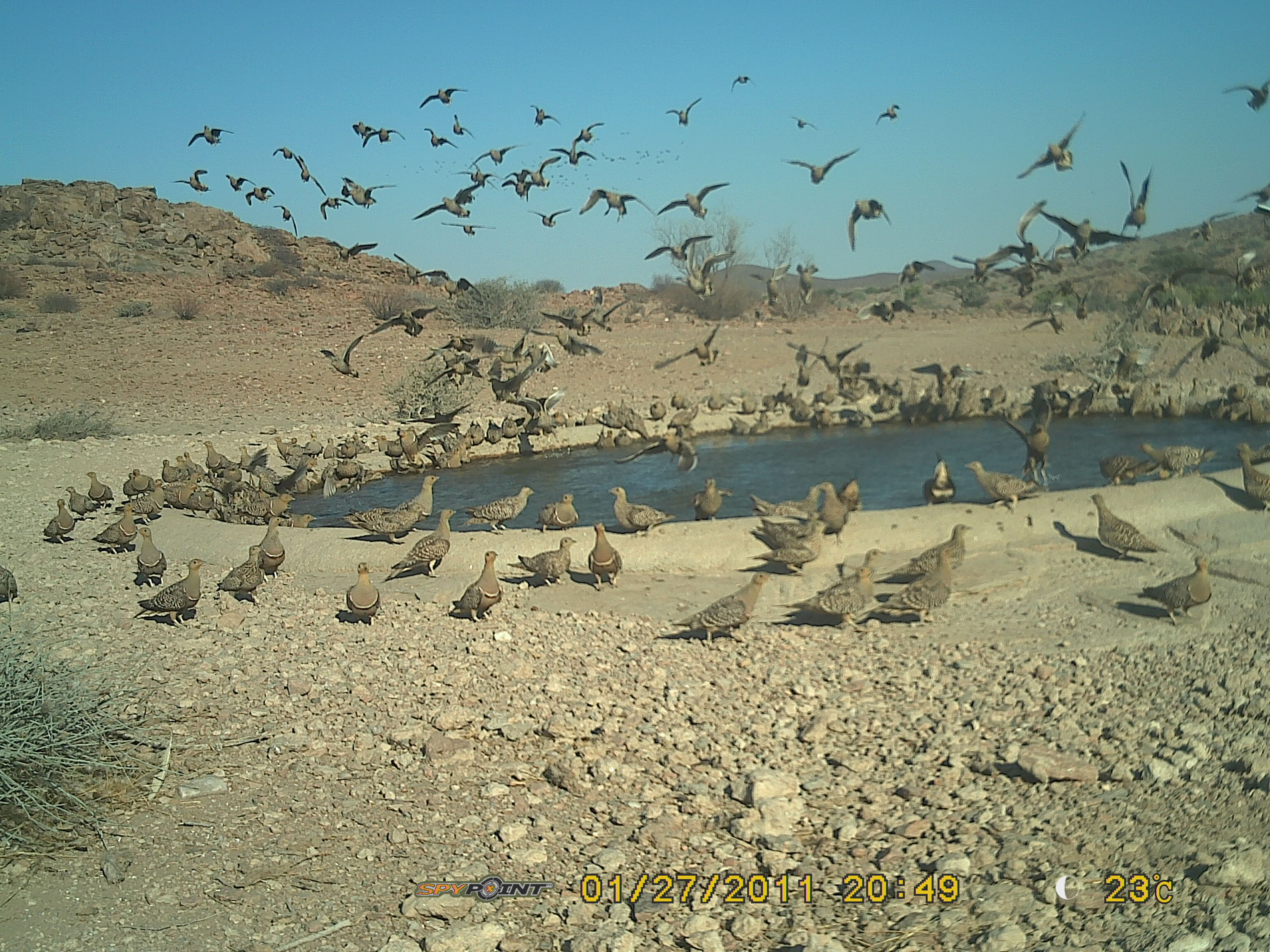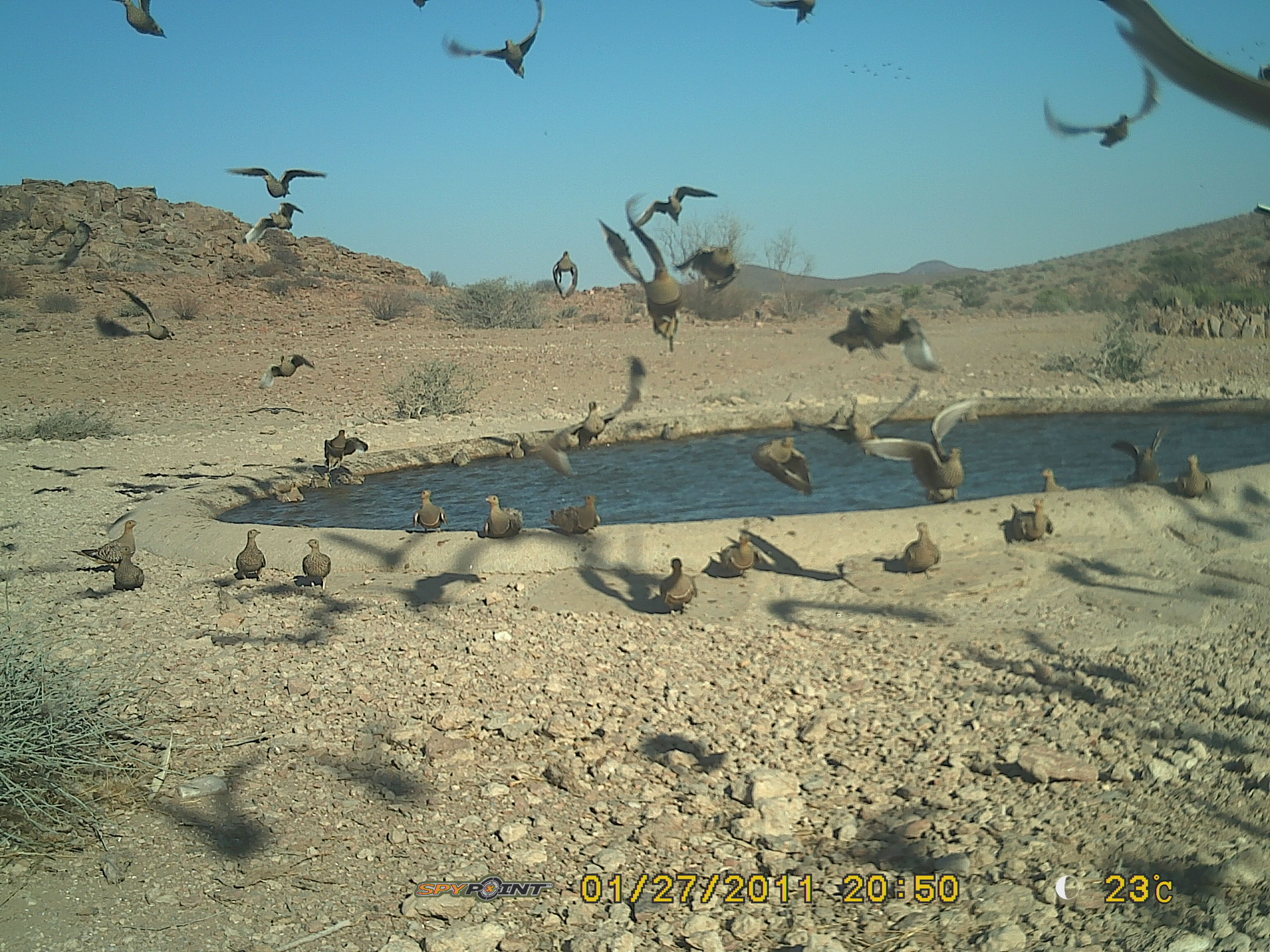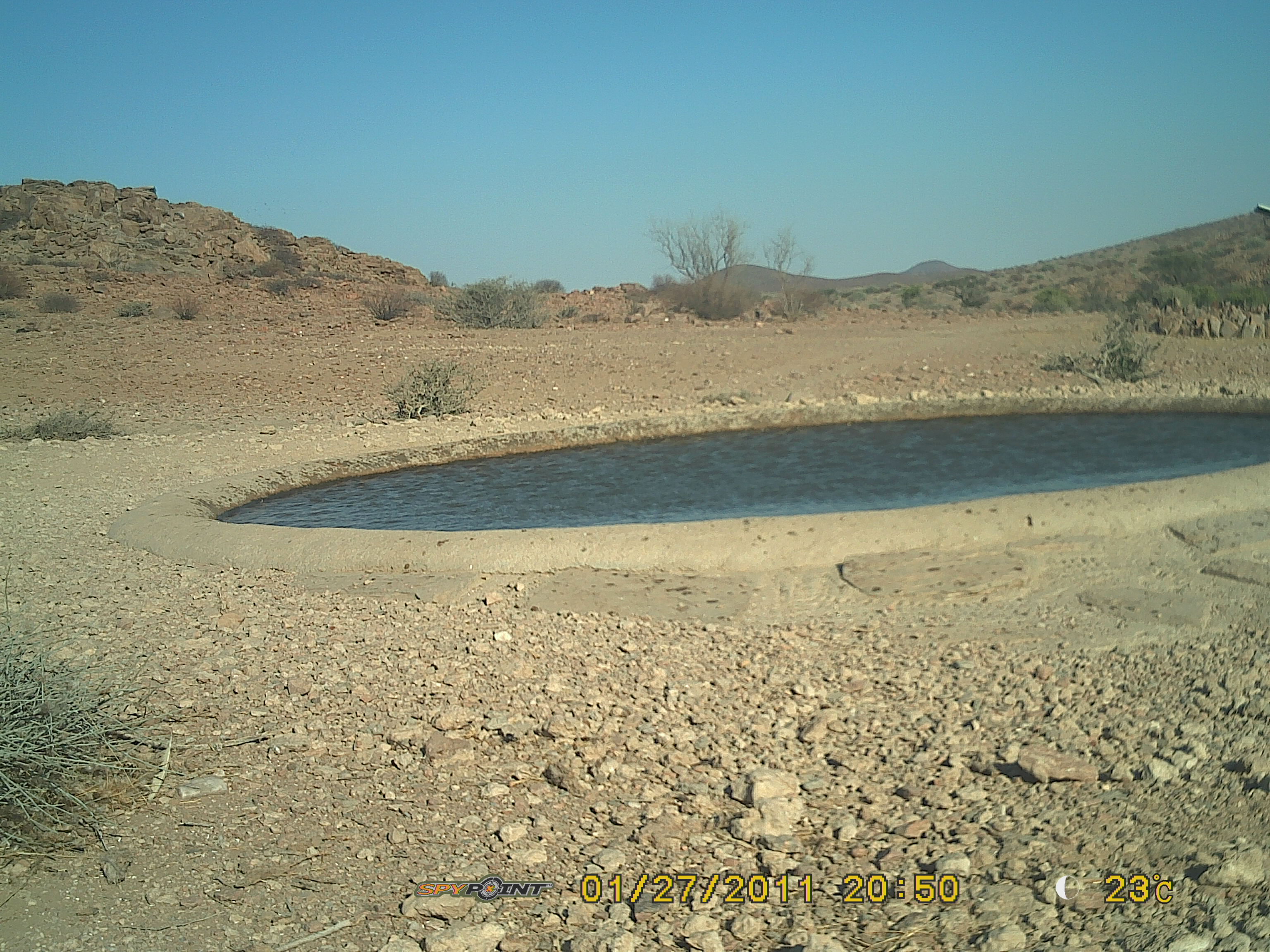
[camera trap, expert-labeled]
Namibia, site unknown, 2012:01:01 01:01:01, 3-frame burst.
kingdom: Animalia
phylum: Chordata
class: Aves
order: Pterocliformes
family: Pteroclidae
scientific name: Pteroclidae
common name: sandgrouse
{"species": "Pteroclidae (sandgrouse)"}